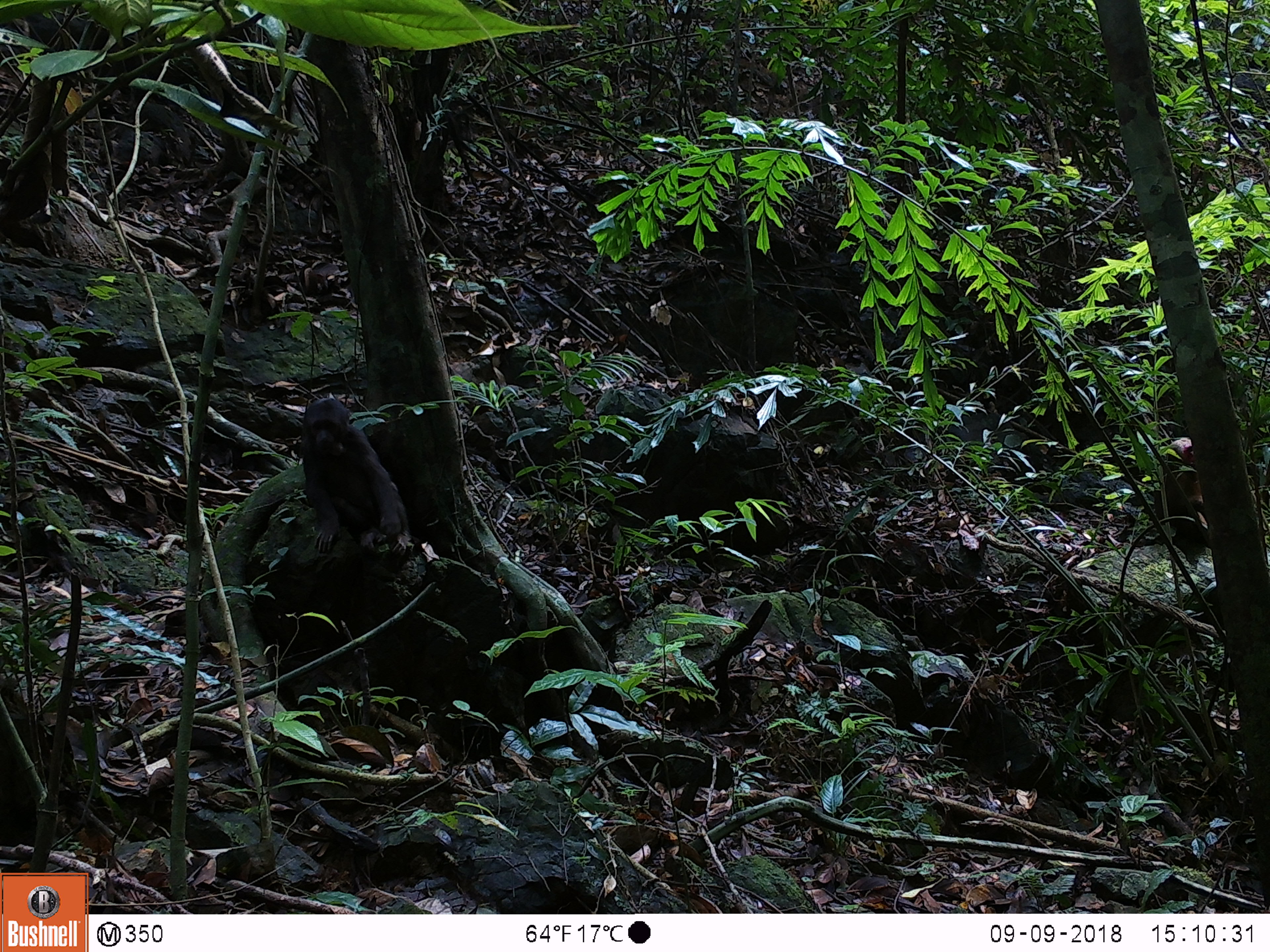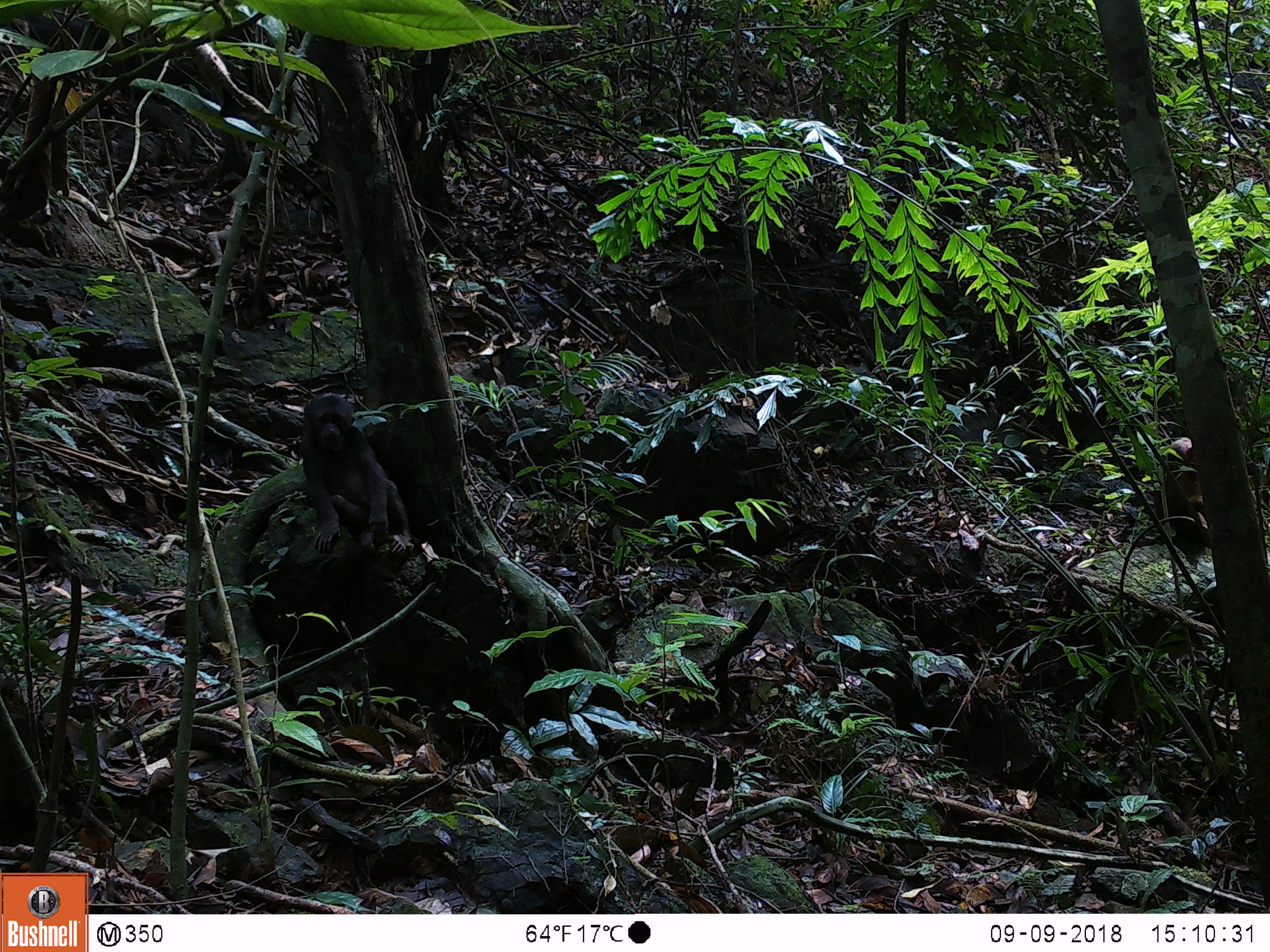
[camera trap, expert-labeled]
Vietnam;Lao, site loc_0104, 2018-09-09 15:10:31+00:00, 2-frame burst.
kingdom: Animalia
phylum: Chordata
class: Mammalia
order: Primates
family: Cercopithecidae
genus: Macaca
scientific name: Macaca arctoides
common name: stump-tailed macaque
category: stump tailed macaque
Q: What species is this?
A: Stump tailed macaque (stump-tailed macaque) (Macaca arctoides).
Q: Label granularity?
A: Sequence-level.